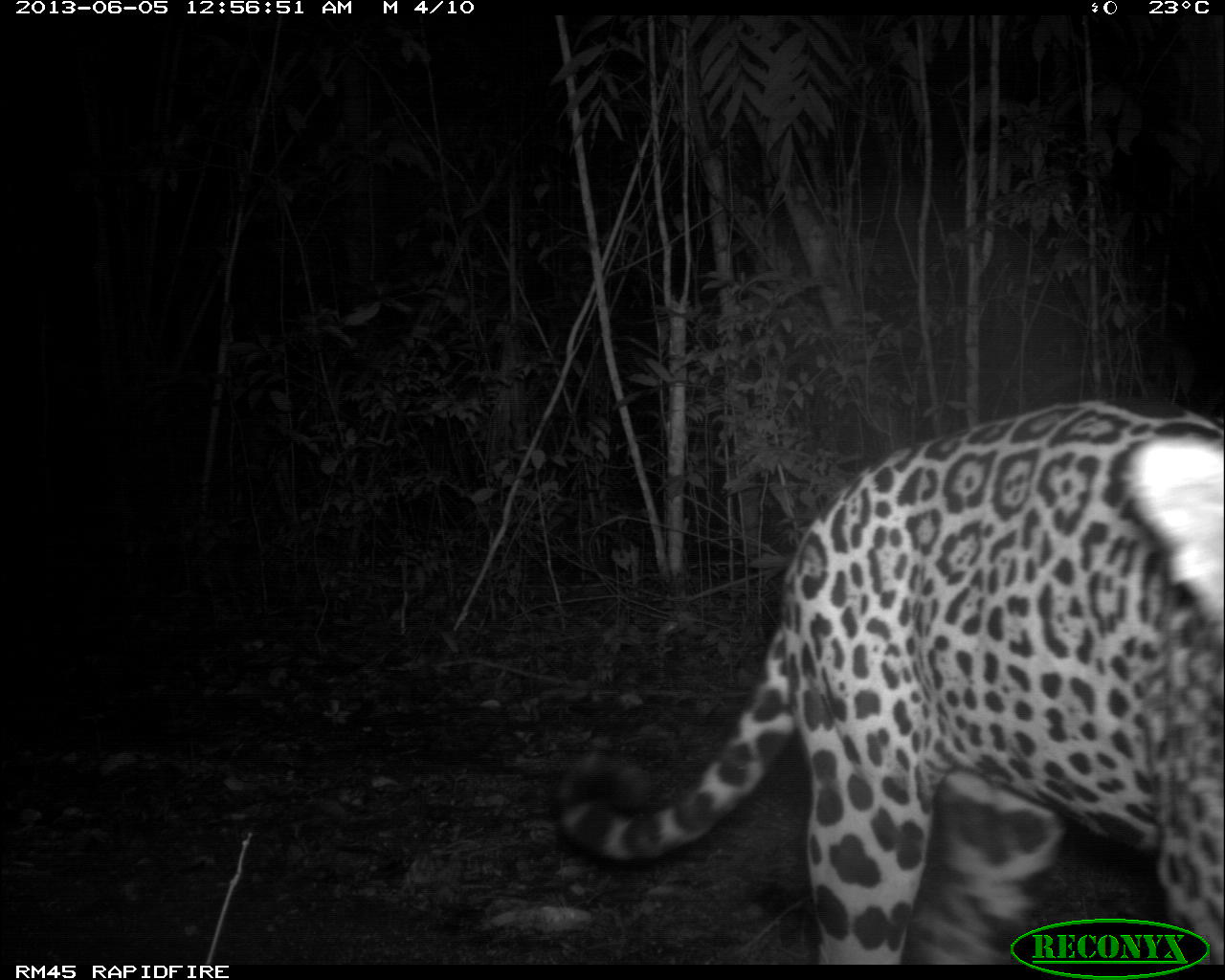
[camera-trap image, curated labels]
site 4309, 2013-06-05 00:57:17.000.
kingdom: Animalia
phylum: Chordata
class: Mammalia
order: Carnivora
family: Felidae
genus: Panthera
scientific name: Panthera onca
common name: jaguar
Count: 1.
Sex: male.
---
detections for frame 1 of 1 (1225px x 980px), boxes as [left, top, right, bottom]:
panthera onca: [550, 400, 1222, 963]